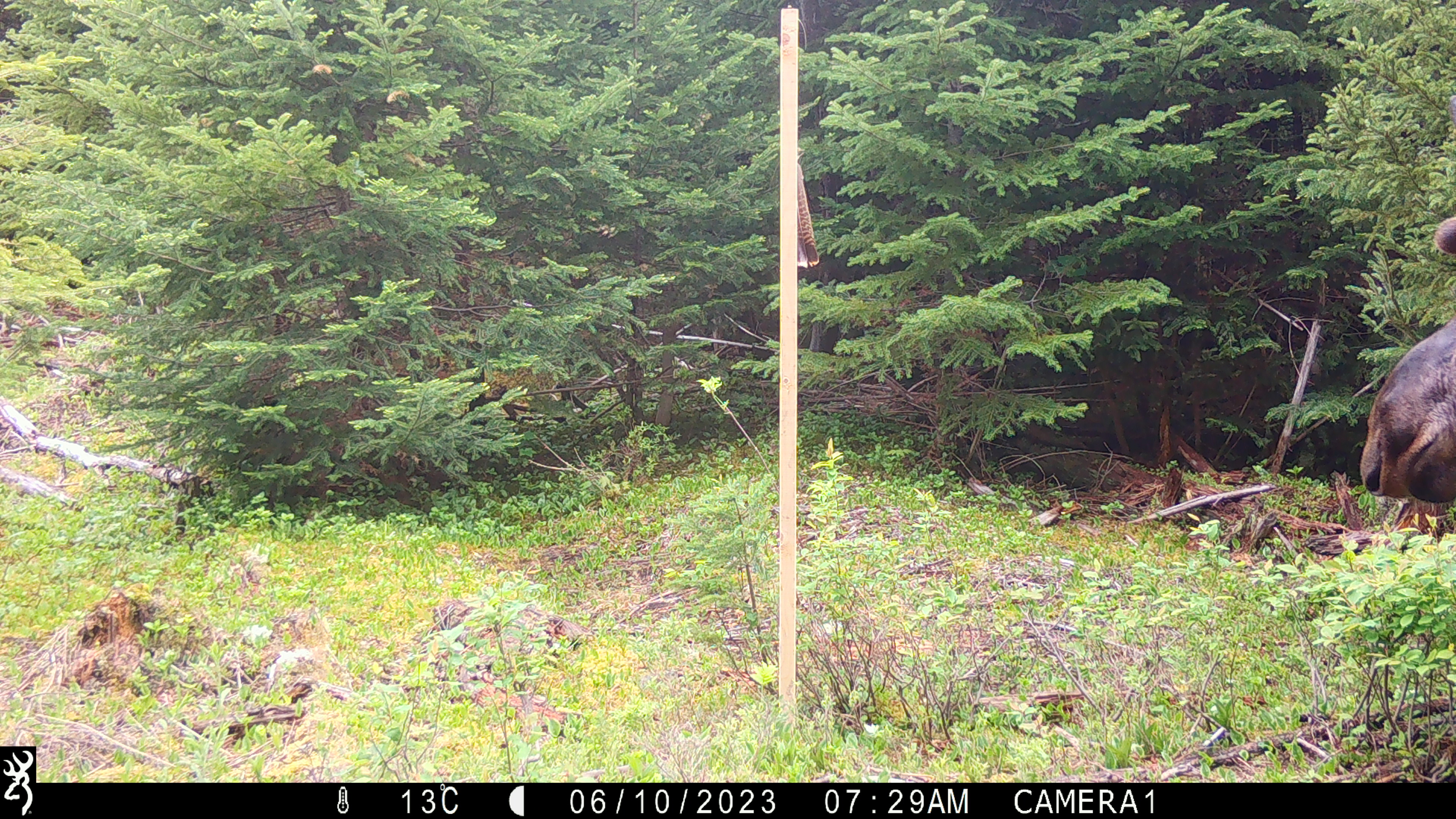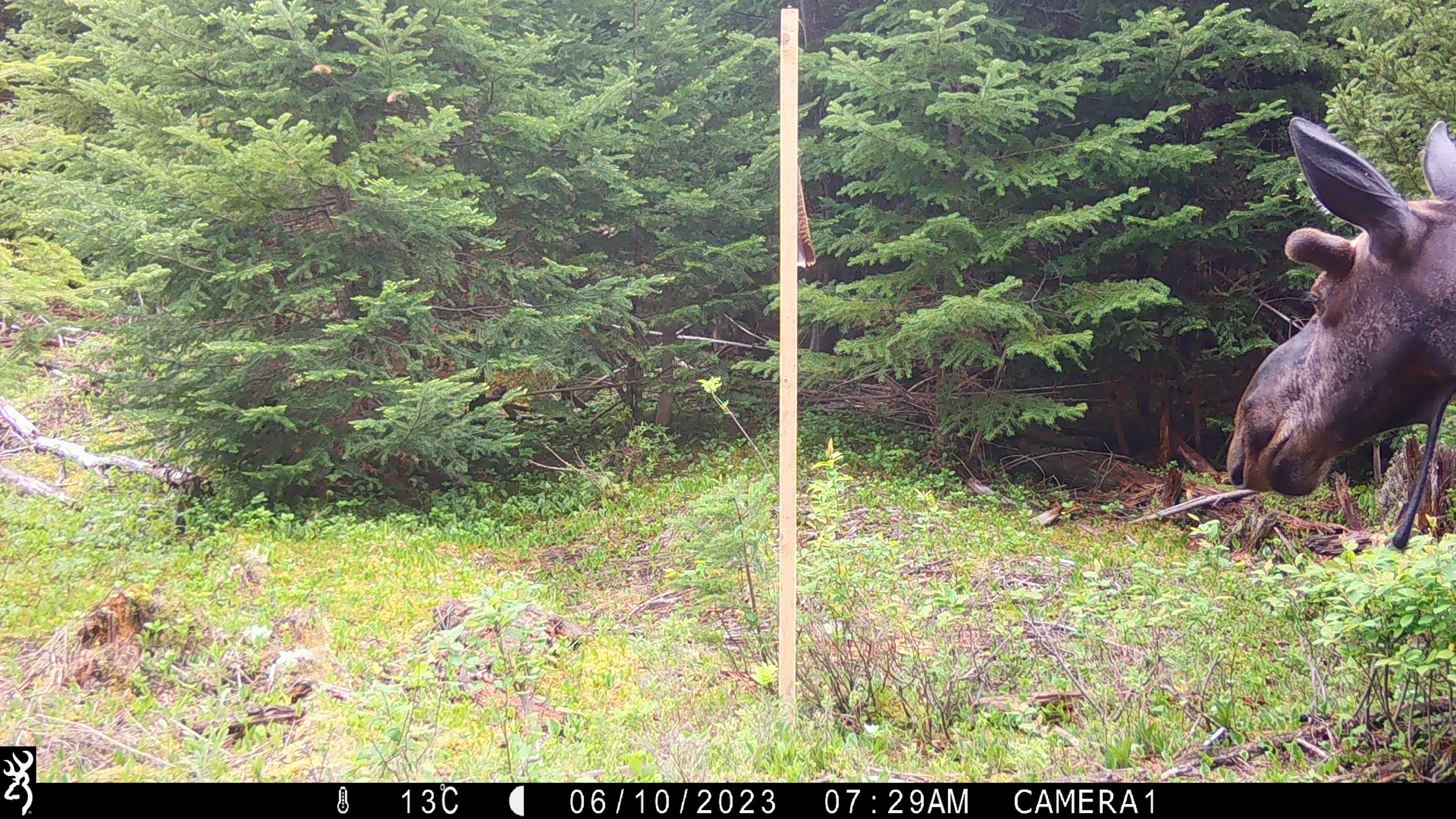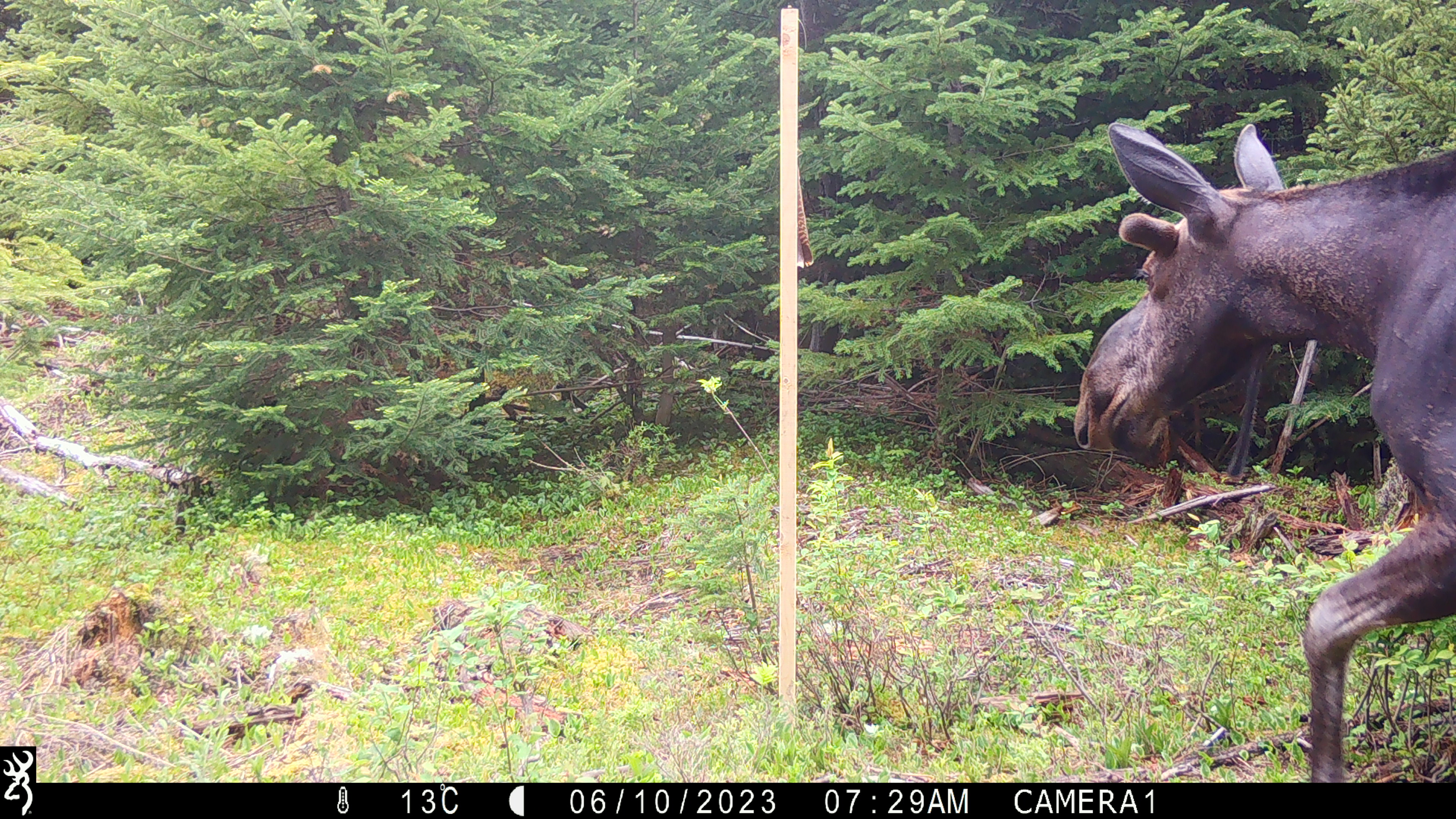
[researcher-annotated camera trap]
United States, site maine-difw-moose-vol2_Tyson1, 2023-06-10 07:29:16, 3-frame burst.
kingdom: Animalia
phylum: Chordata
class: Mammalia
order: Artiodactyla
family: Cervidae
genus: Alces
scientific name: Alces alces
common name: moose